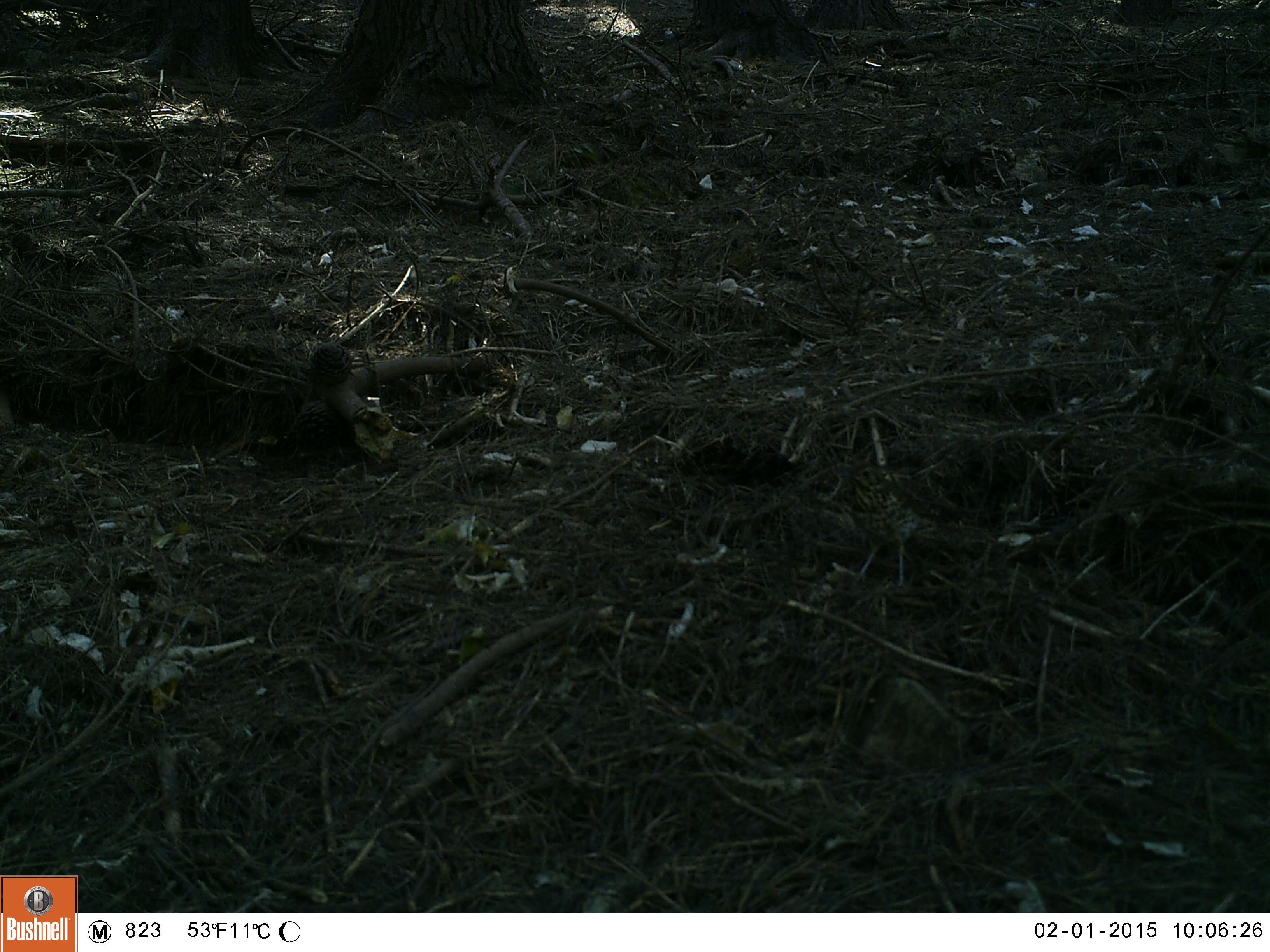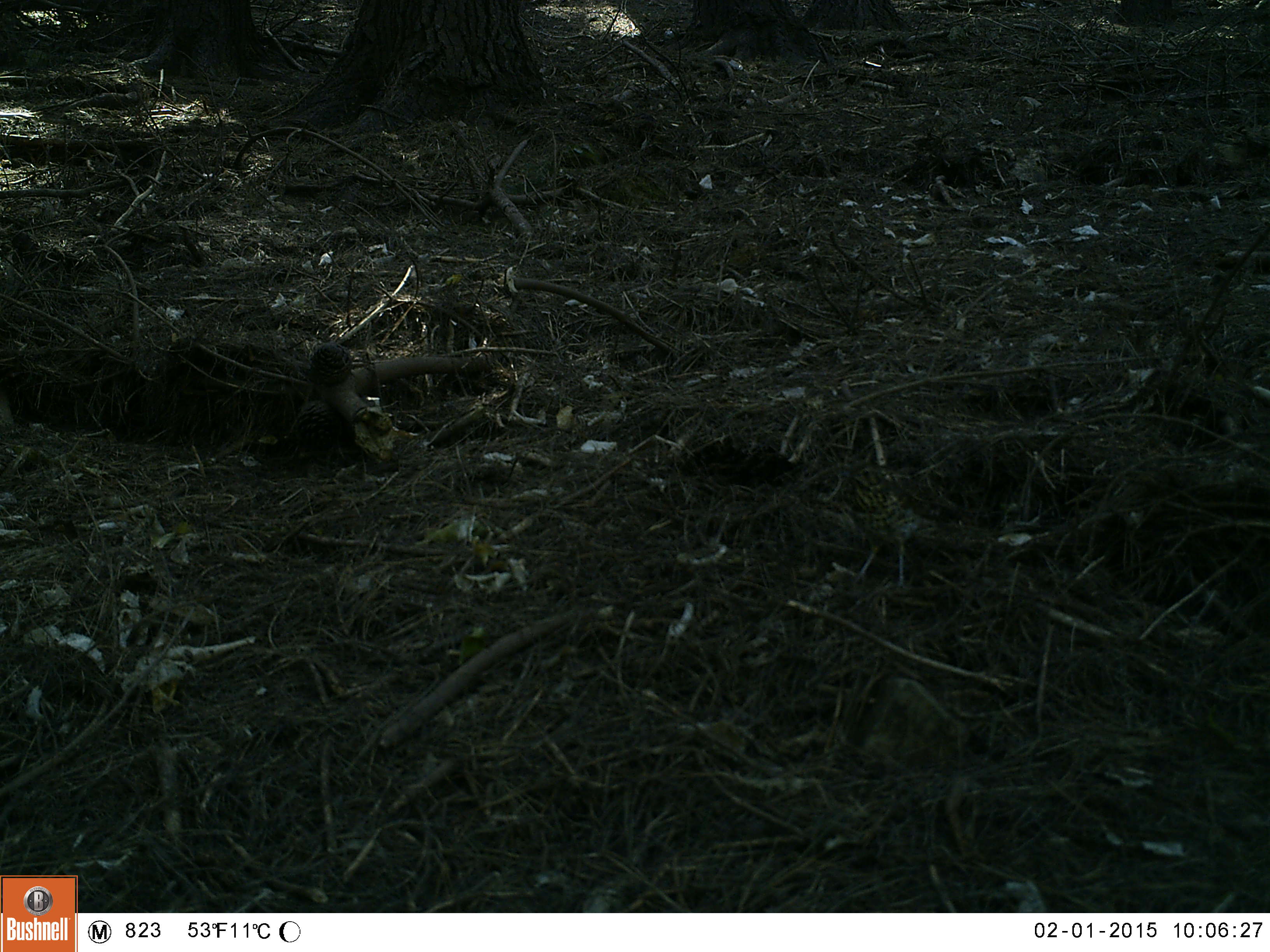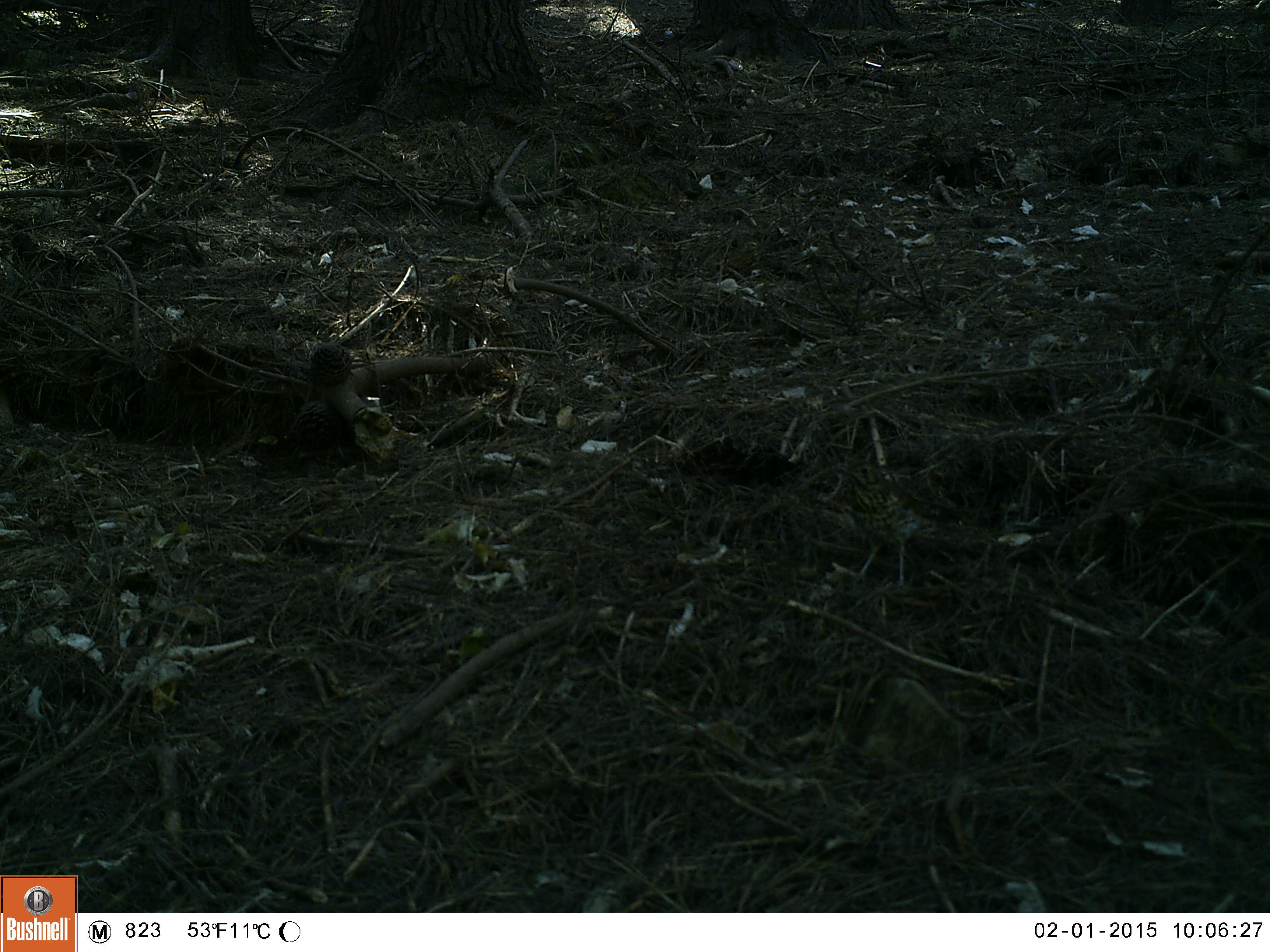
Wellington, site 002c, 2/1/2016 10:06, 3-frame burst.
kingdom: Animalia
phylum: Chordata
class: Aves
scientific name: Aves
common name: bird